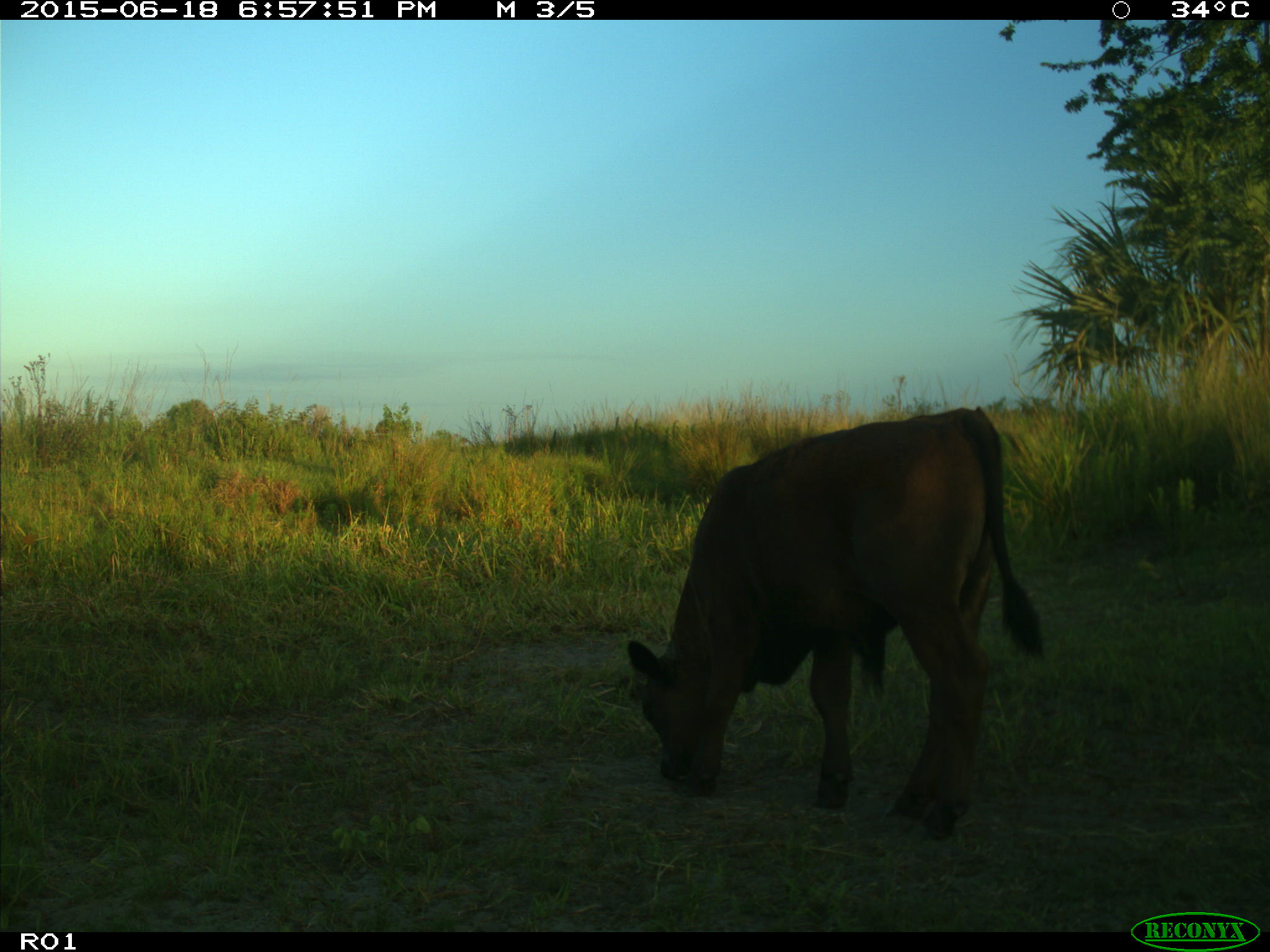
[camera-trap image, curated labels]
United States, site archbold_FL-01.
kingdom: Animalia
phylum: Chordata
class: Mammalia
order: Artiodactyla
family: Bovidae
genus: Bos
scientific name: Bos taurus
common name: domestic cow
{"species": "Bos taurus (domestic cow)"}